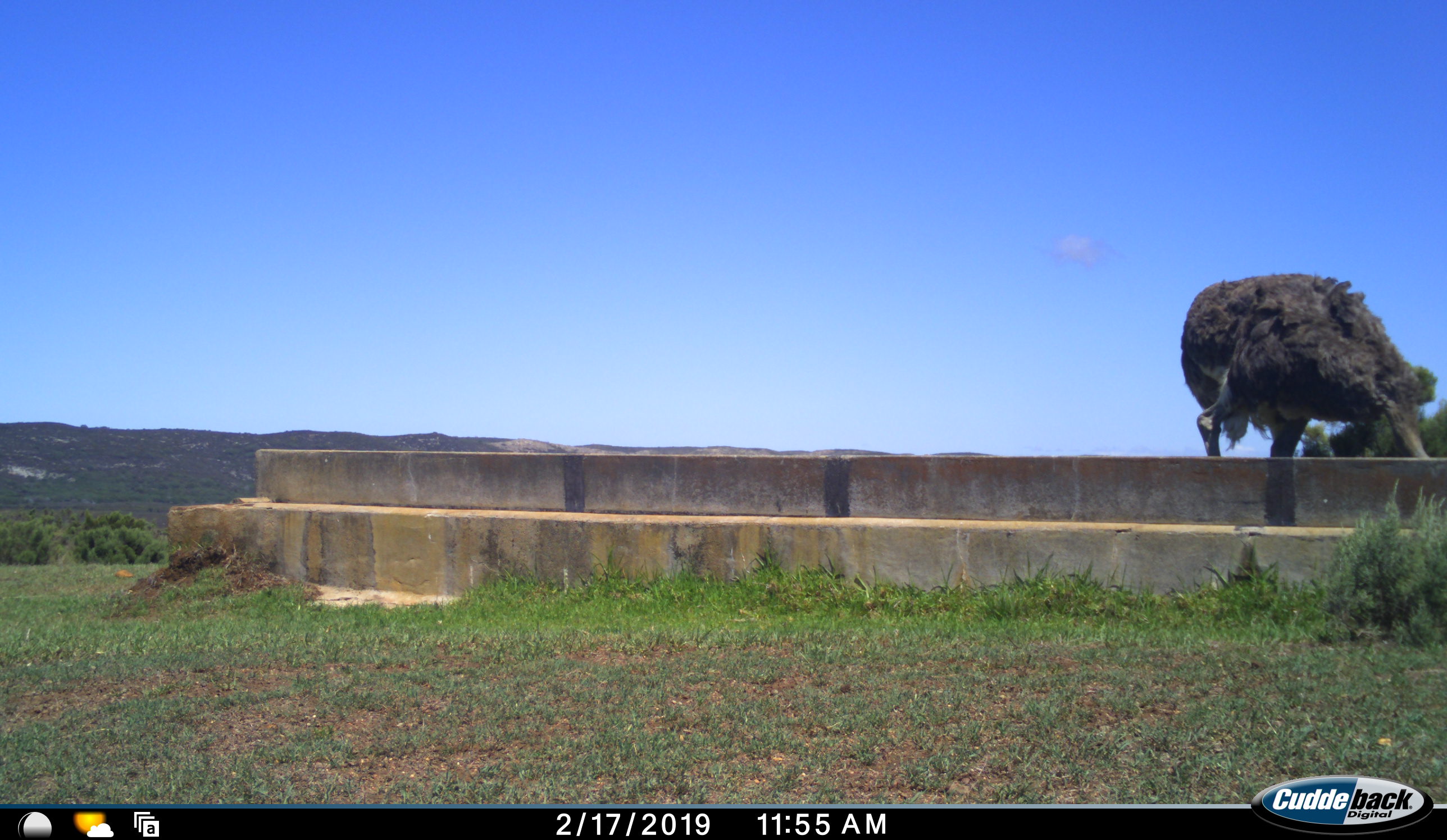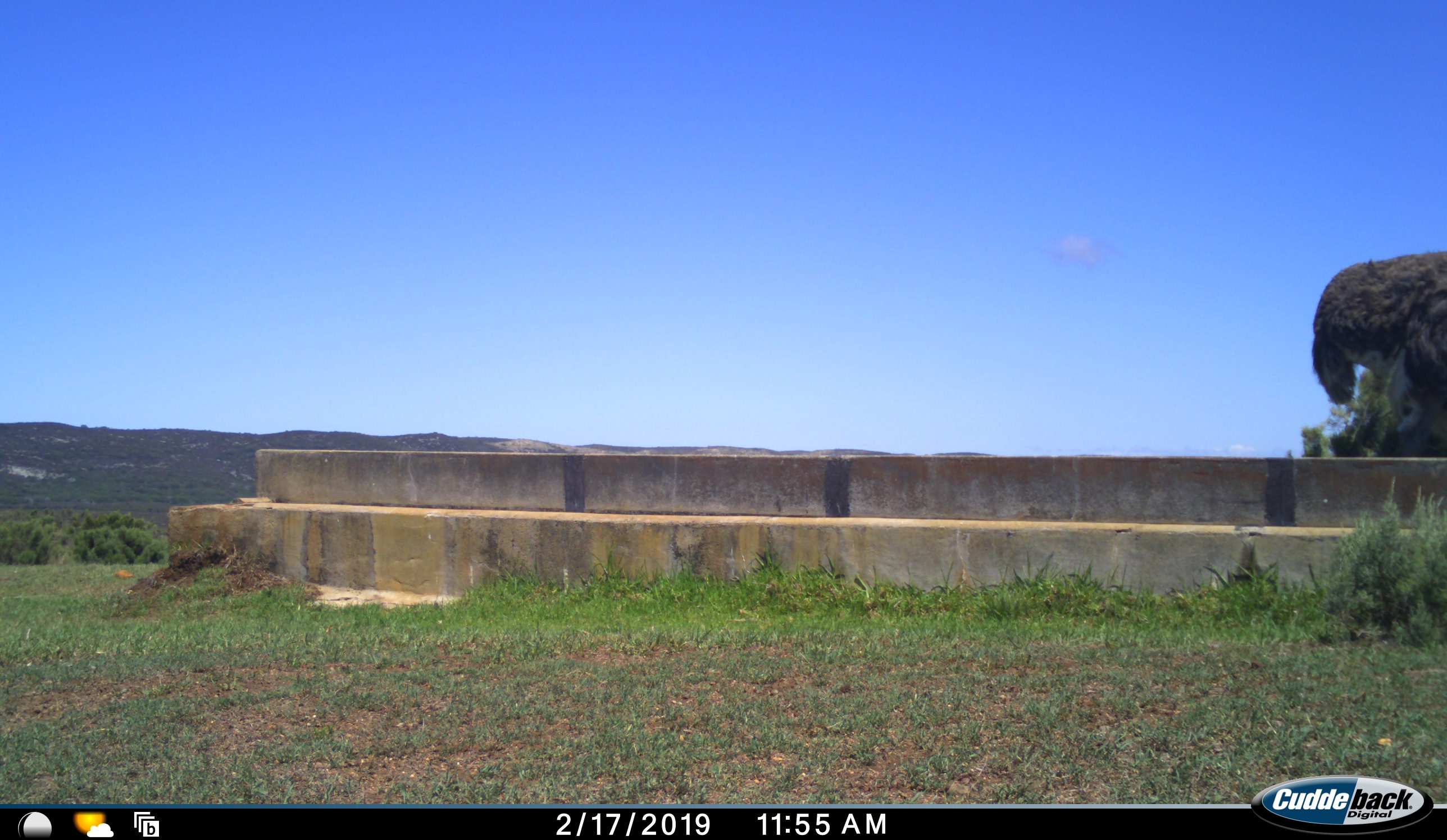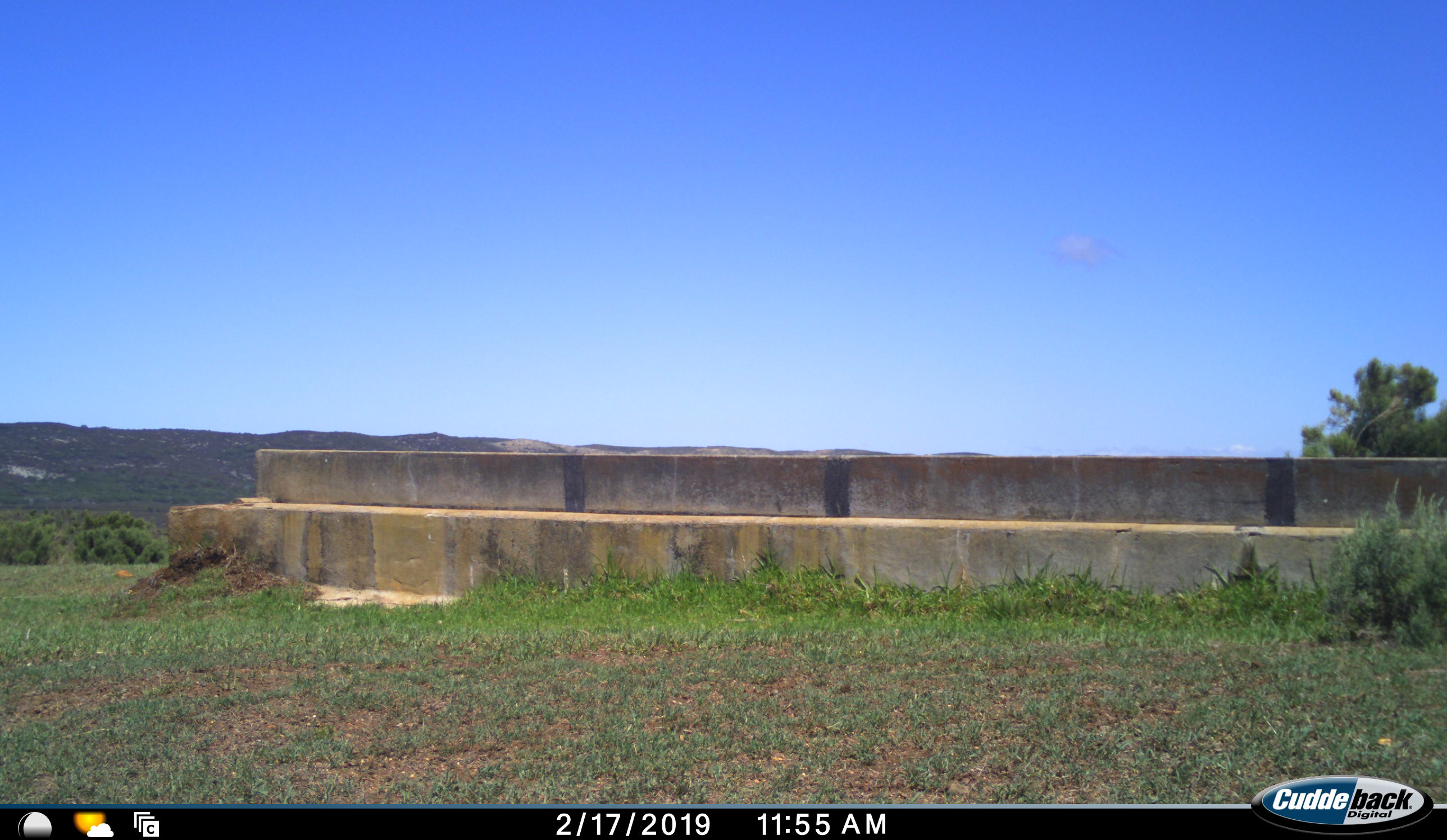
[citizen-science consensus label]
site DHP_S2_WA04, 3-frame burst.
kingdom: Animalia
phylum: Chordata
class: Aves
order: Struthioniformes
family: Struthionidae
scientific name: Struthionidae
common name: ostrich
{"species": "ostrich (Struthionidae)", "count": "1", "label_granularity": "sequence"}